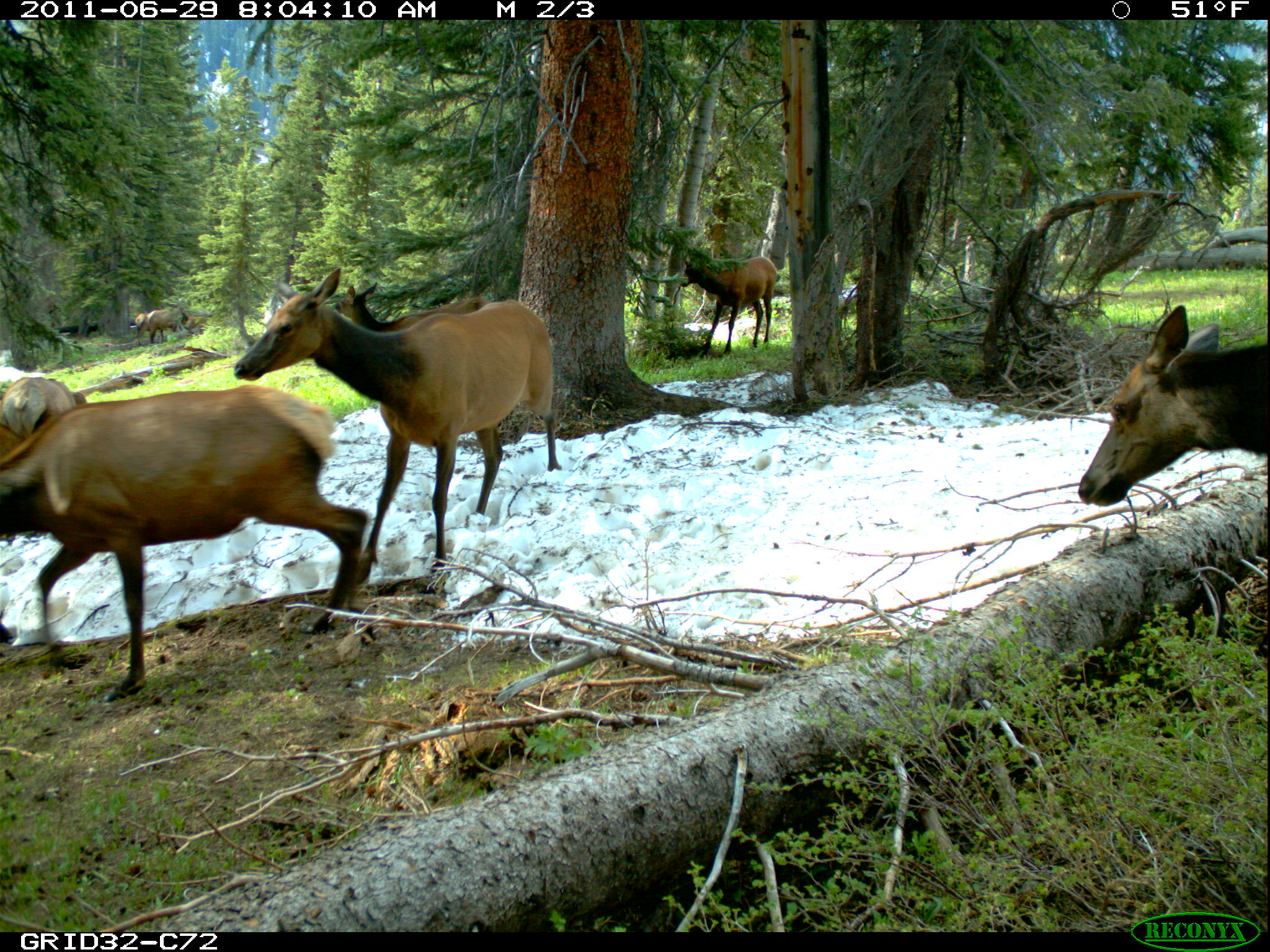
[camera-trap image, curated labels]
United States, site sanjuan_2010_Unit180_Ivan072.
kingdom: Animalia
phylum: Chordata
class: Mammalia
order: Artiodactyla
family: Cervidae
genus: Cervus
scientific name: Cervus elaphus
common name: red deer